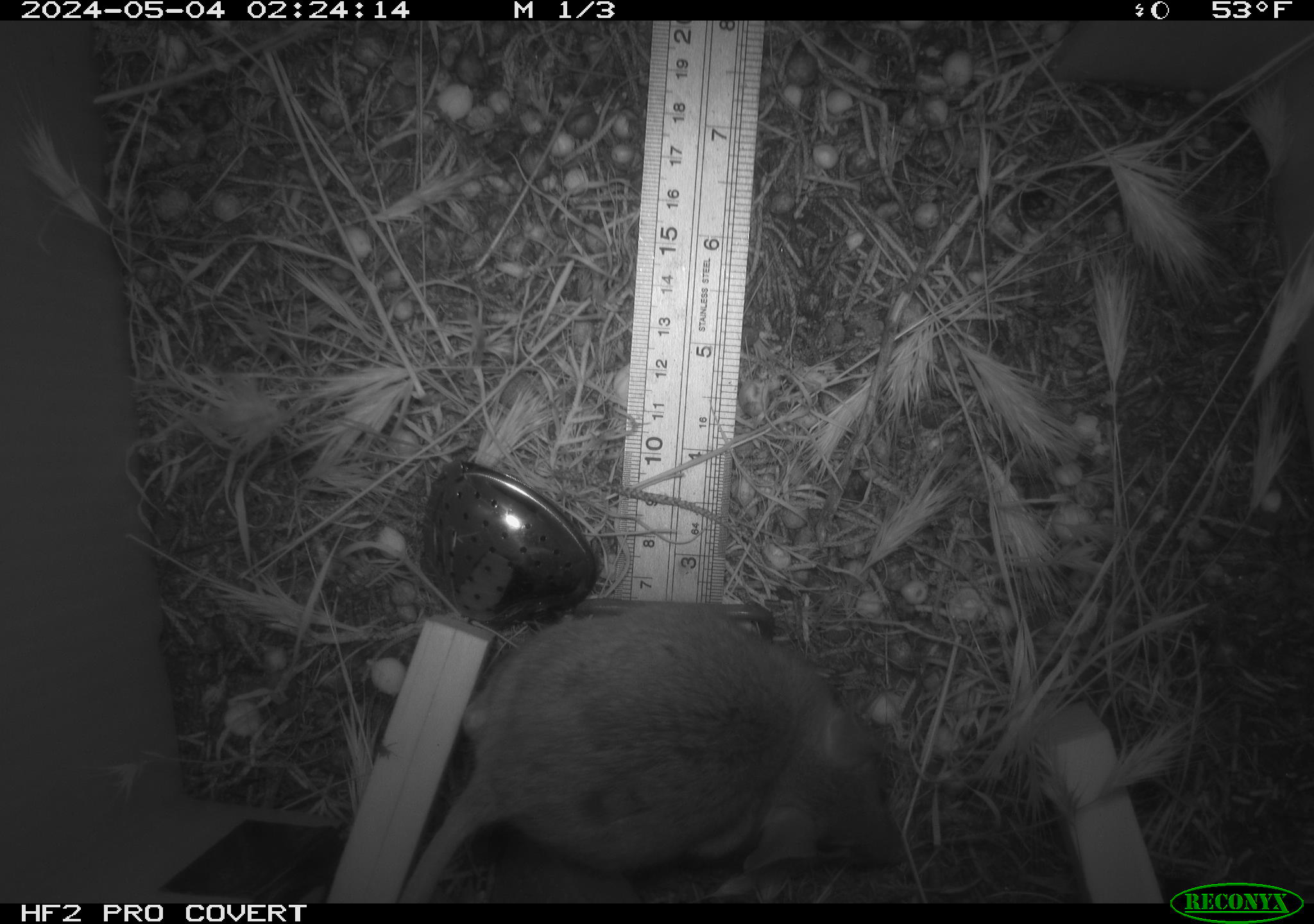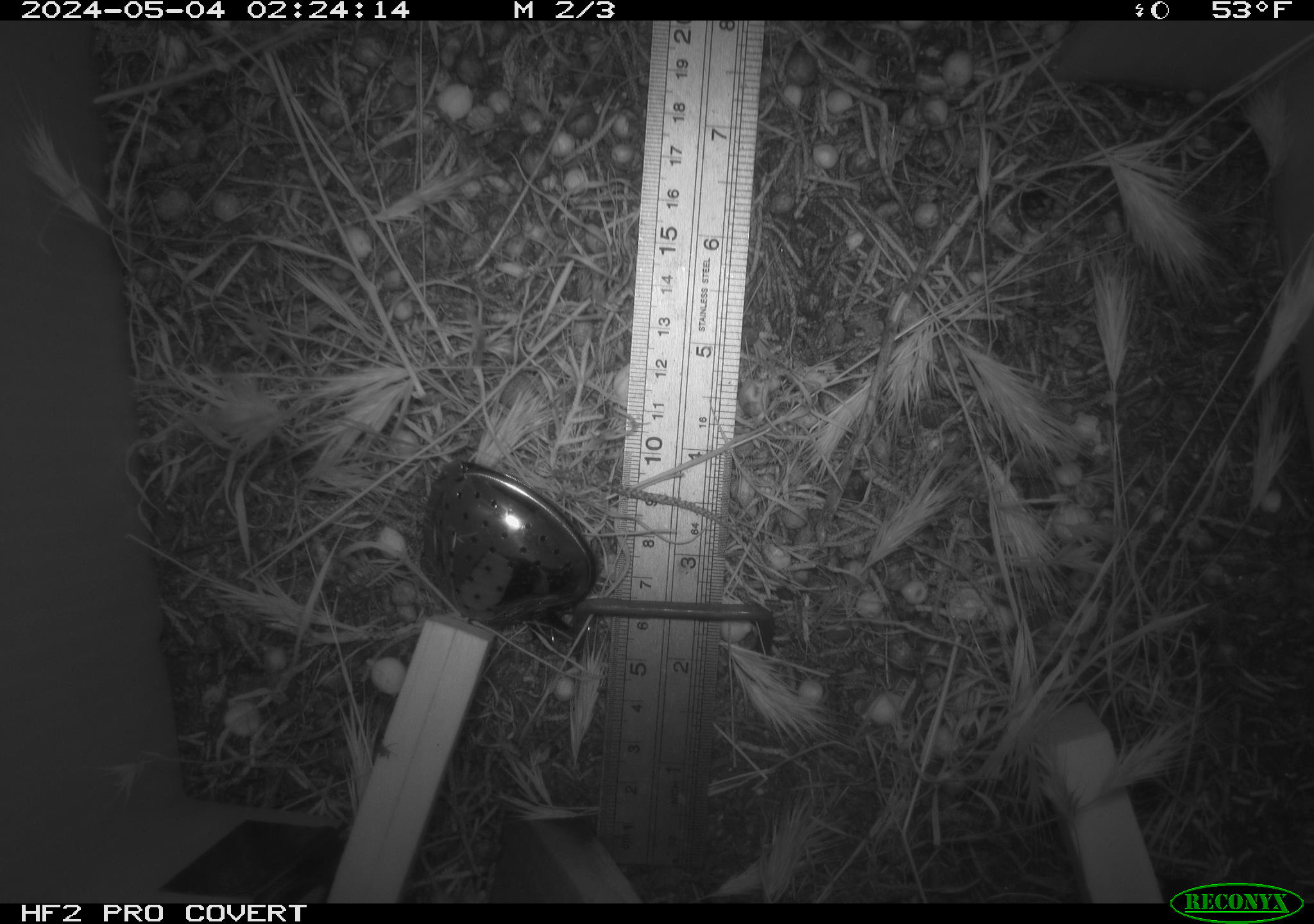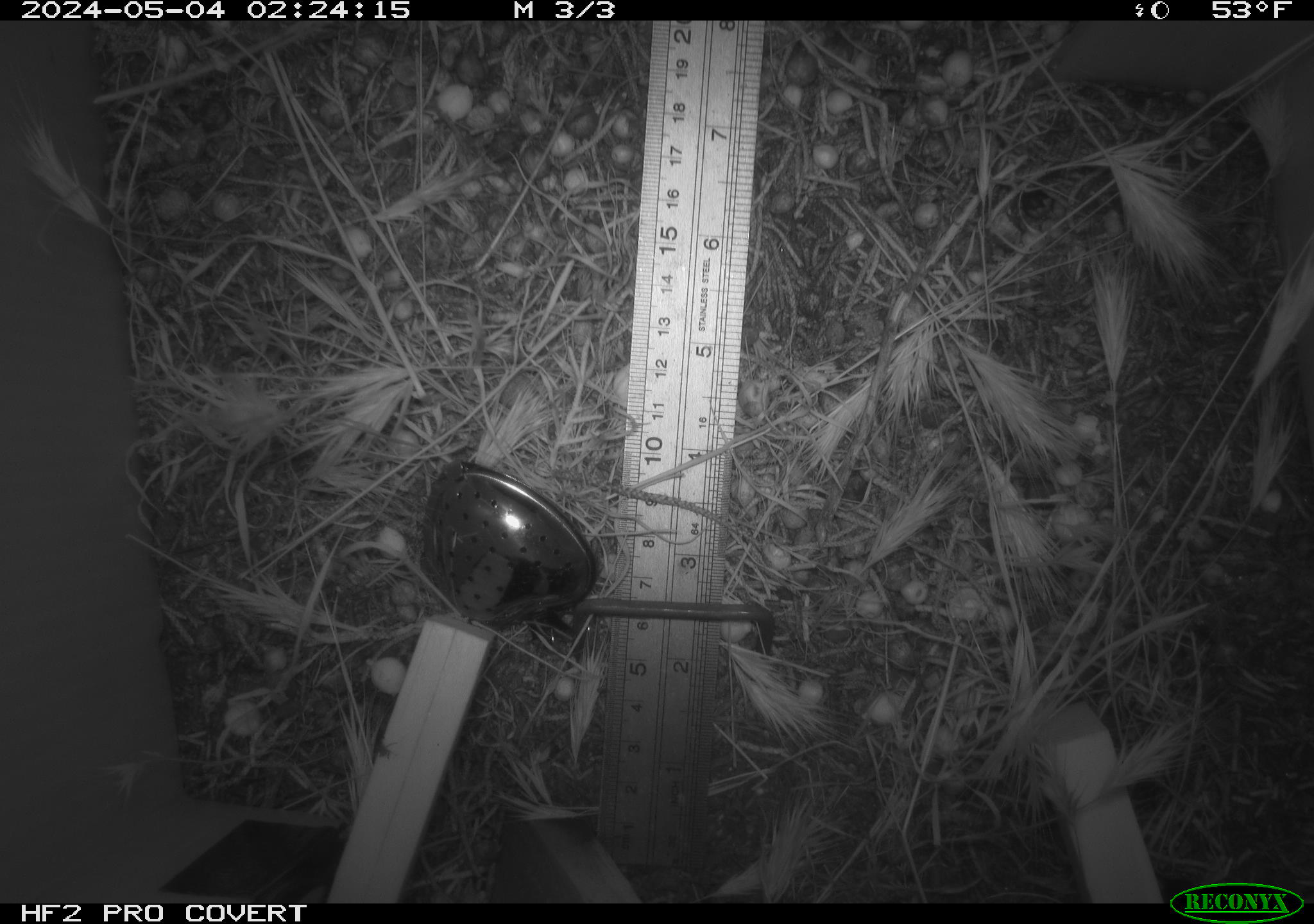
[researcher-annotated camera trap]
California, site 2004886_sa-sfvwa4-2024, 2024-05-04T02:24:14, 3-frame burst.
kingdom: Animalia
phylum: Chordata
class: Mammalia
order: Rodentia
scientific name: Rodentia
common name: mouse species